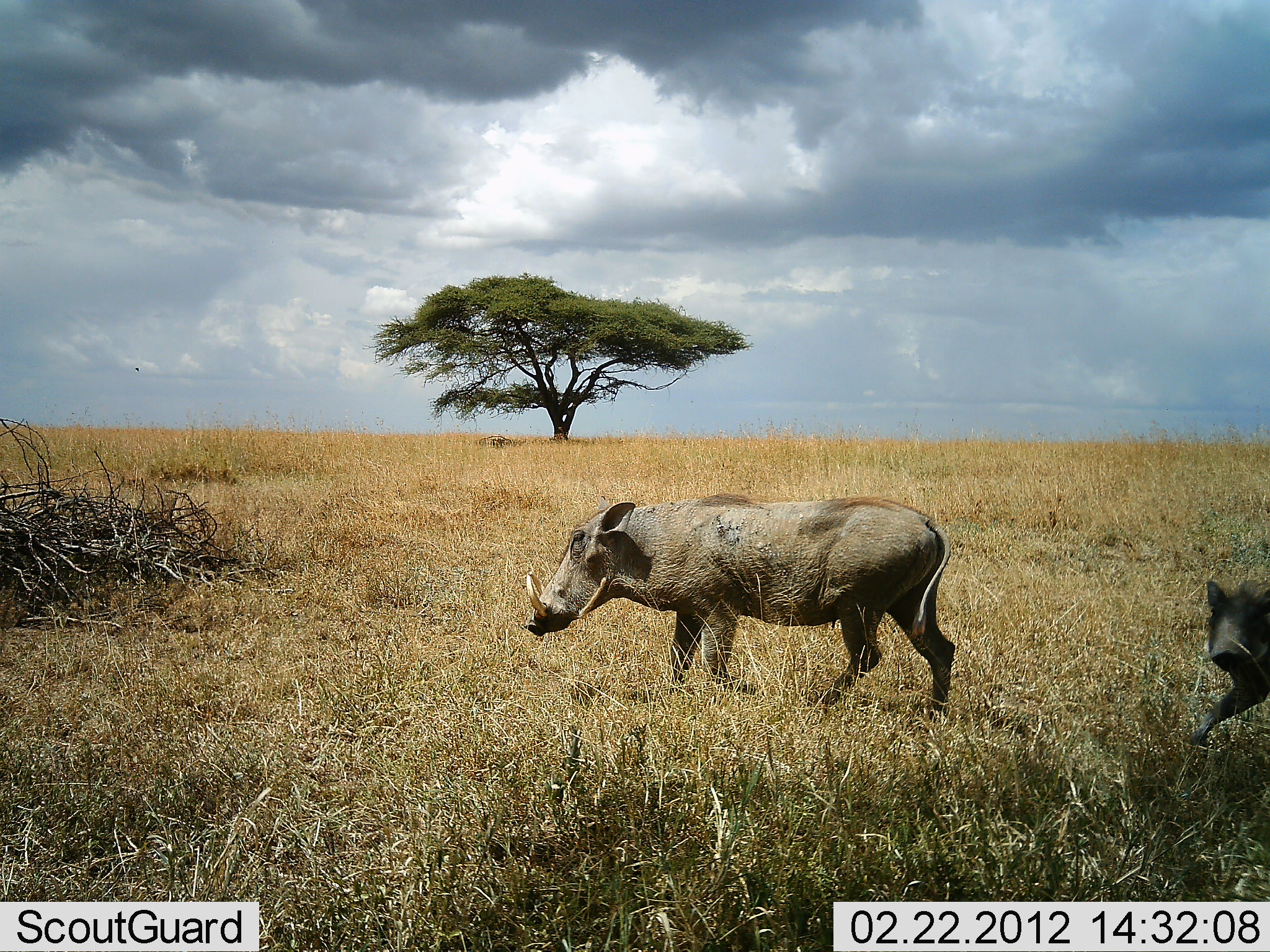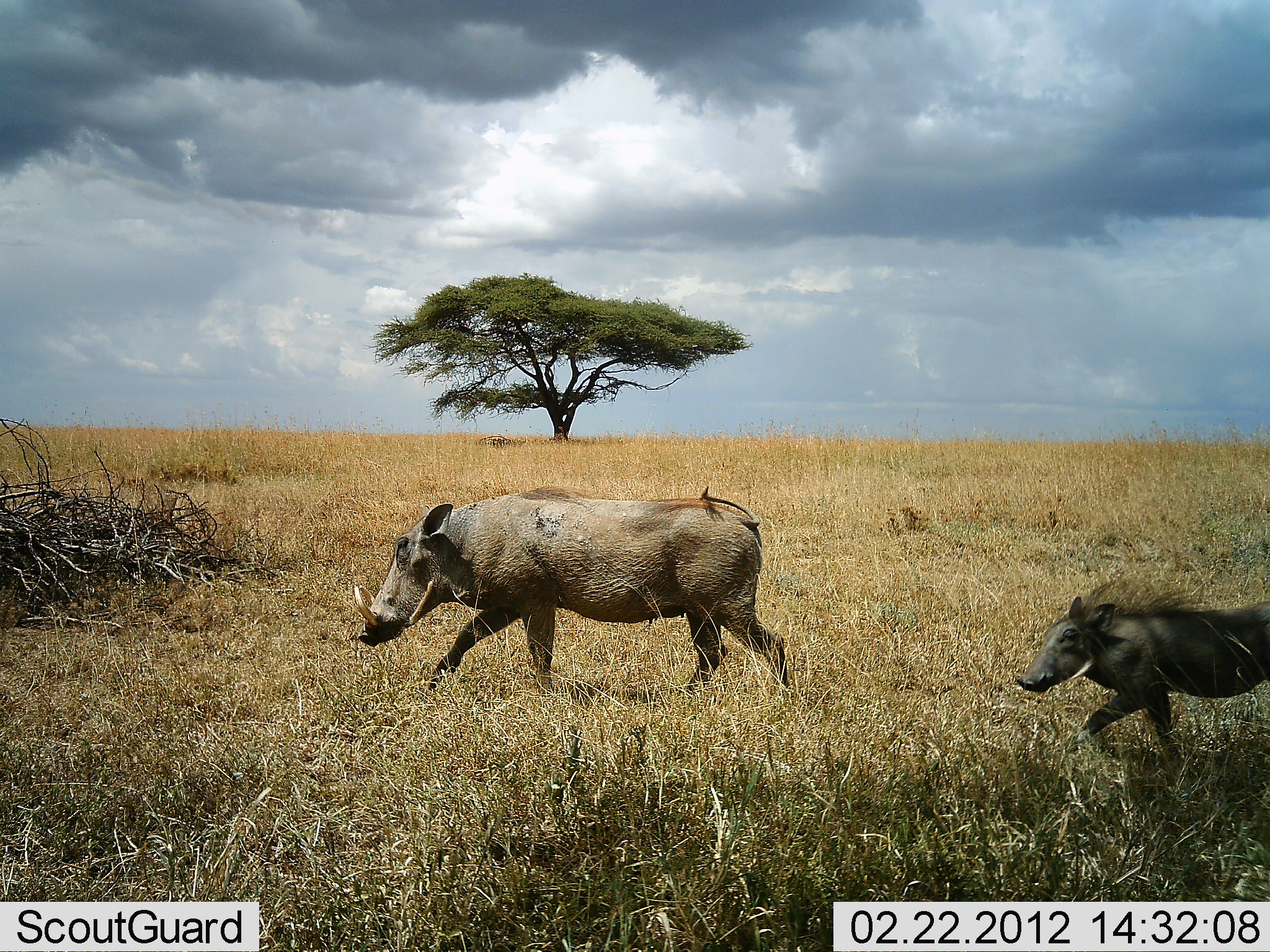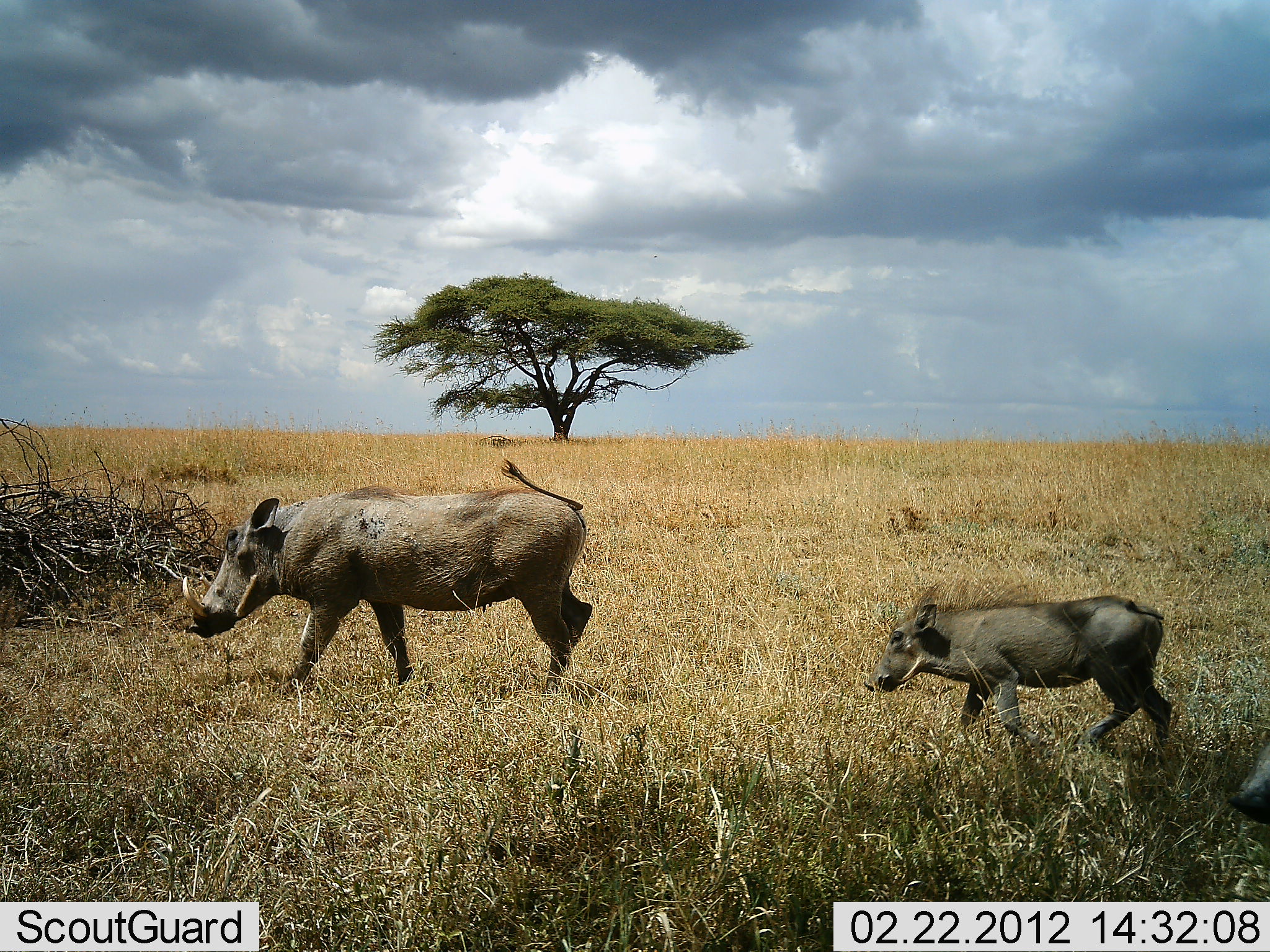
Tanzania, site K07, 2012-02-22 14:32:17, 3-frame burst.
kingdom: Animalia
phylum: Chordata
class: Mammalia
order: Artiodactyla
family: Suidae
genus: Phacochoerus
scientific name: Phacochoerus africanus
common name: warthog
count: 3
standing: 6%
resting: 0%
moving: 100%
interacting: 0%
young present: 83%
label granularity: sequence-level